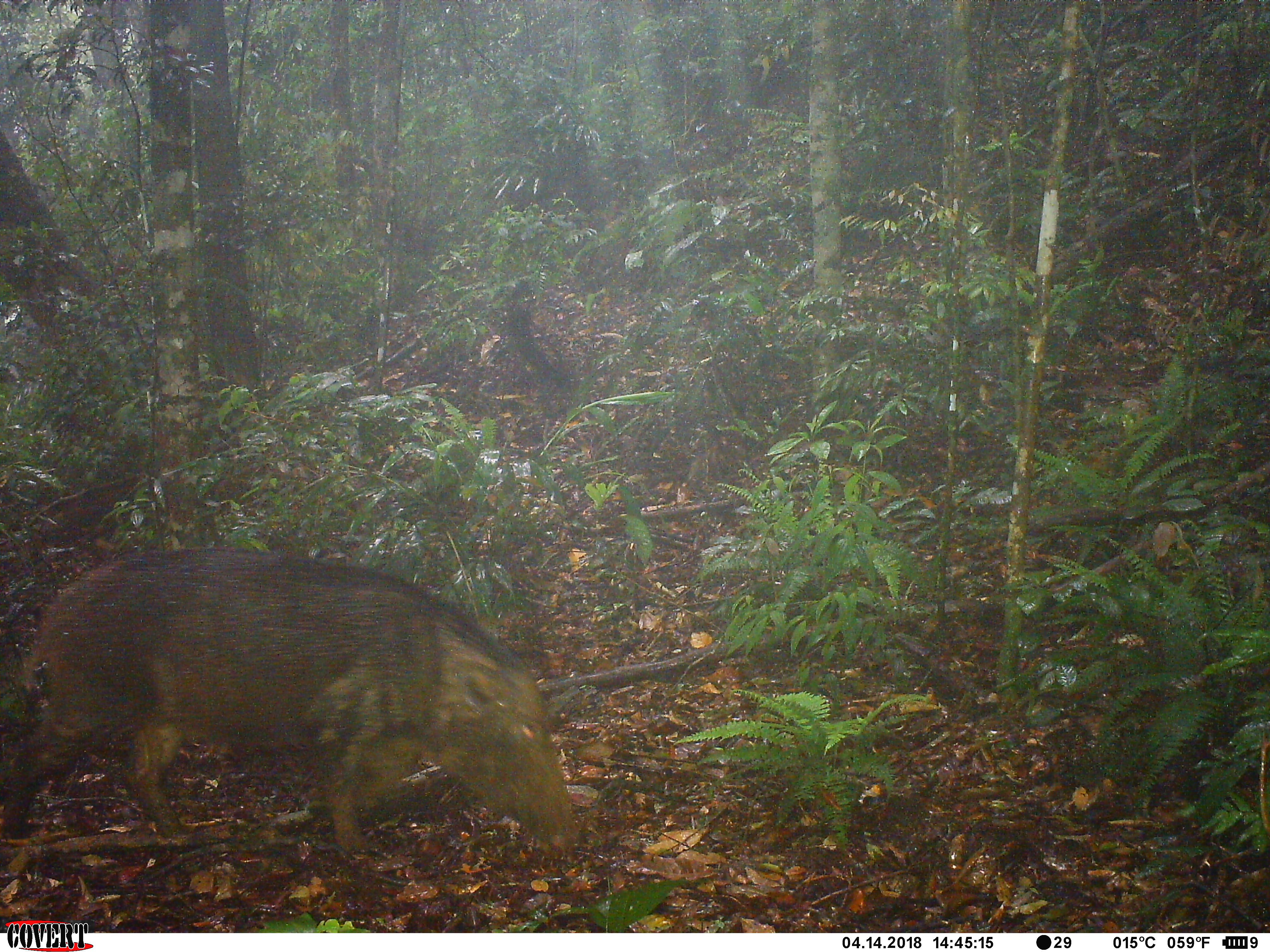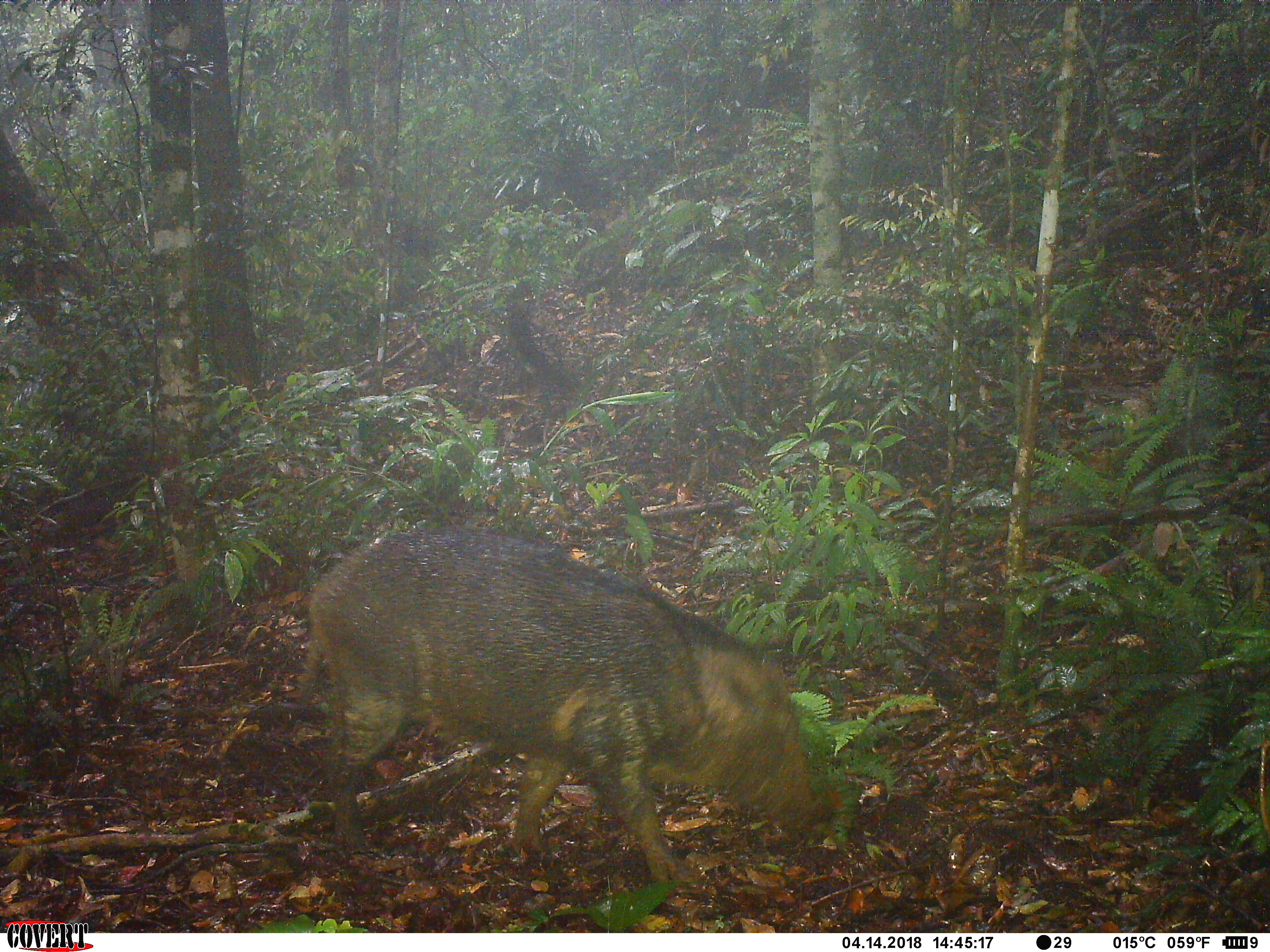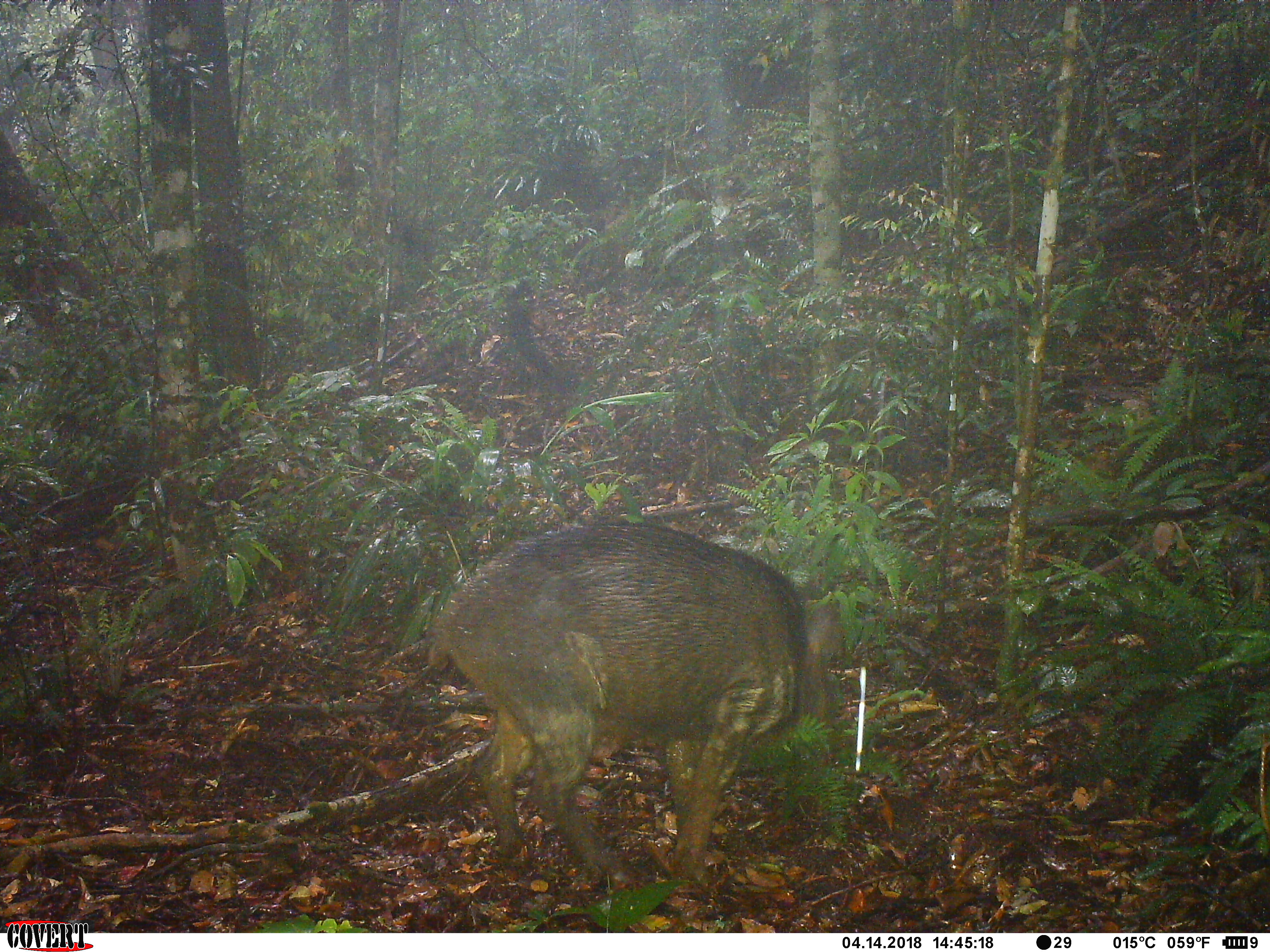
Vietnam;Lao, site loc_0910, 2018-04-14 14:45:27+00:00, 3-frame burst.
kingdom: Animalia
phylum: Chordata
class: Mammalia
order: Artiodactyla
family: Suidae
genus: Sus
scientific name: Sus scrofa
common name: eurasian wild pig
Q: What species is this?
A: Eurasian wild pig (Sus scrofa).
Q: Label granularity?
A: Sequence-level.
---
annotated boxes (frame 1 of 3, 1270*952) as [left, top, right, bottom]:
eurasian wild pig: [5, 544, 581, 859]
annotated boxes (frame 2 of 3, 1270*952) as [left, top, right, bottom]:
eurasian wild pig: [293, 523, 838, 884]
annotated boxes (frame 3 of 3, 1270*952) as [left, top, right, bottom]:
eurasian wild pig: [425, 517, 847, 889]